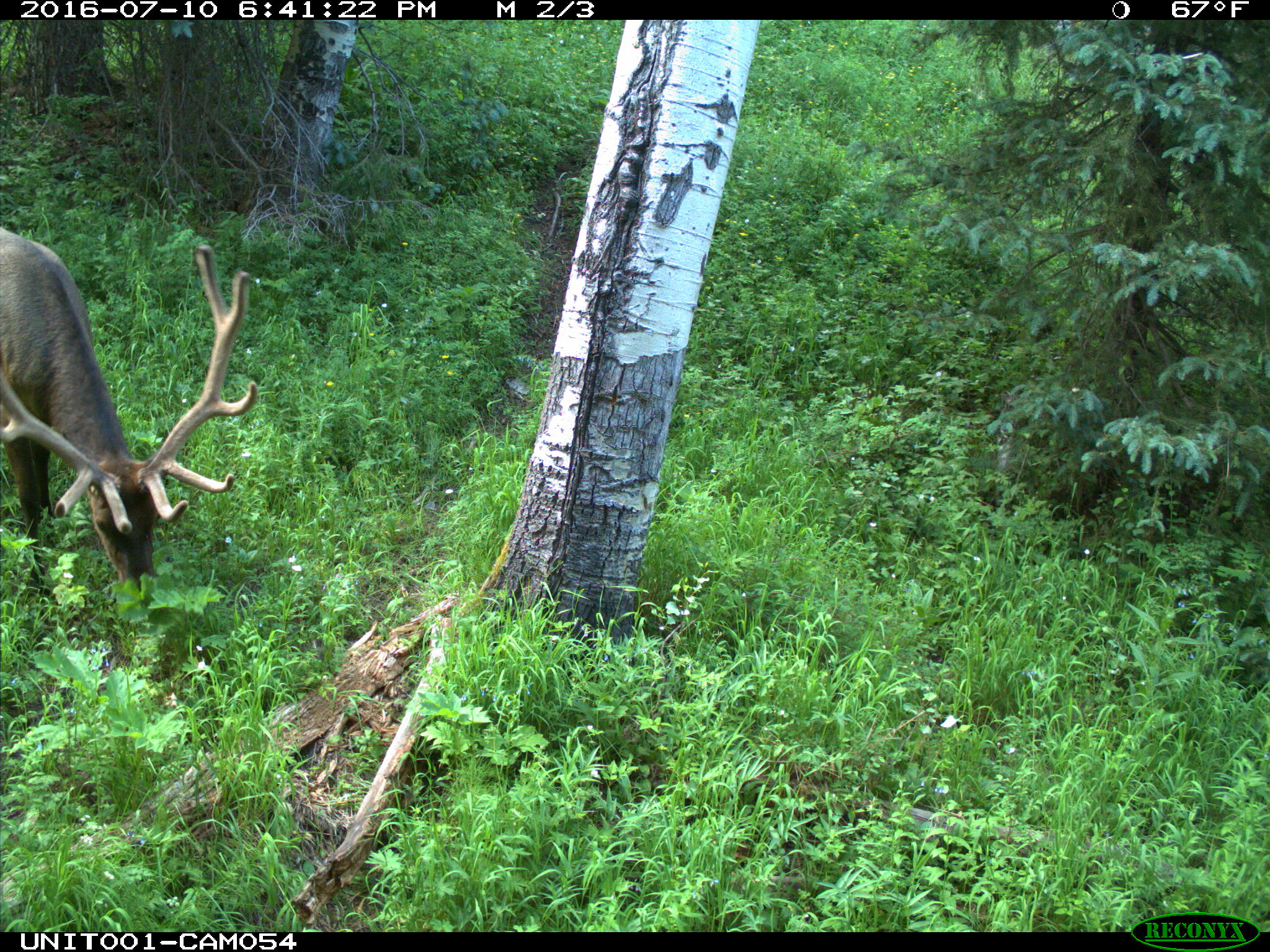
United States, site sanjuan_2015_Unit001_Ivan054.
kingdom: Animalia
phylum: Chordata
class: Mammalia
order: Artiodactyla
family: Cervidae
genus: Cervus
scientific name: Cervus elaphus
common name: red deer